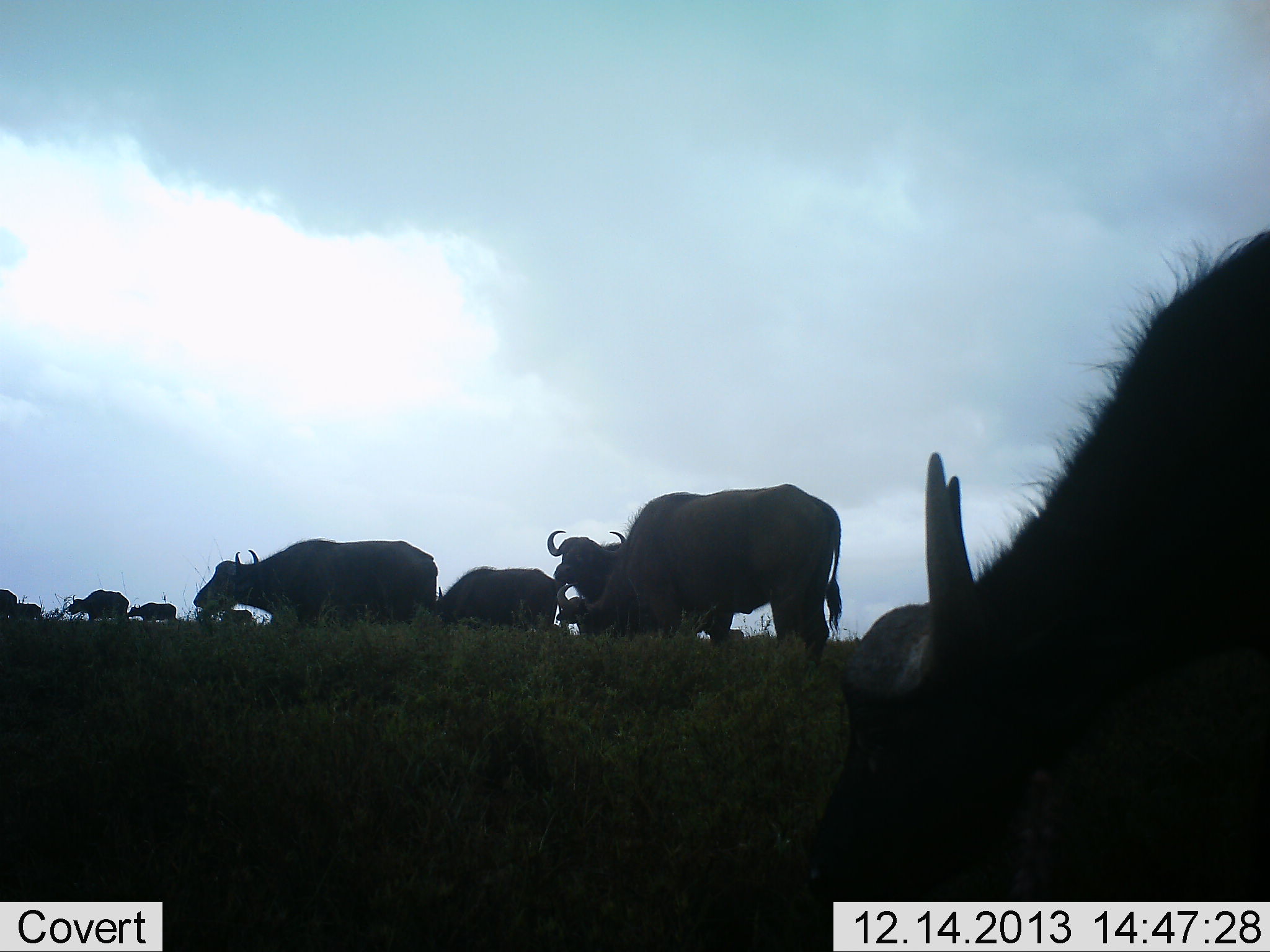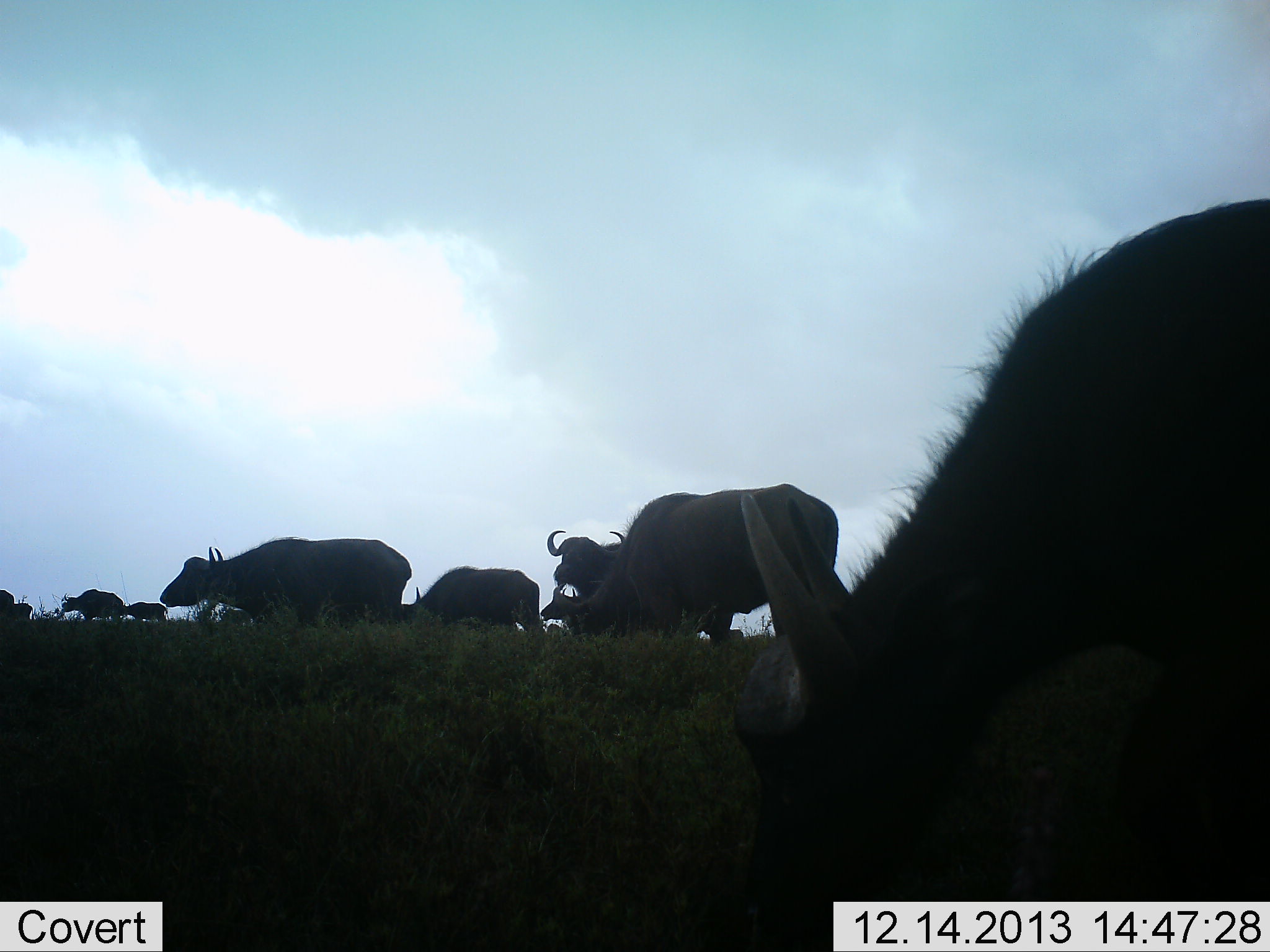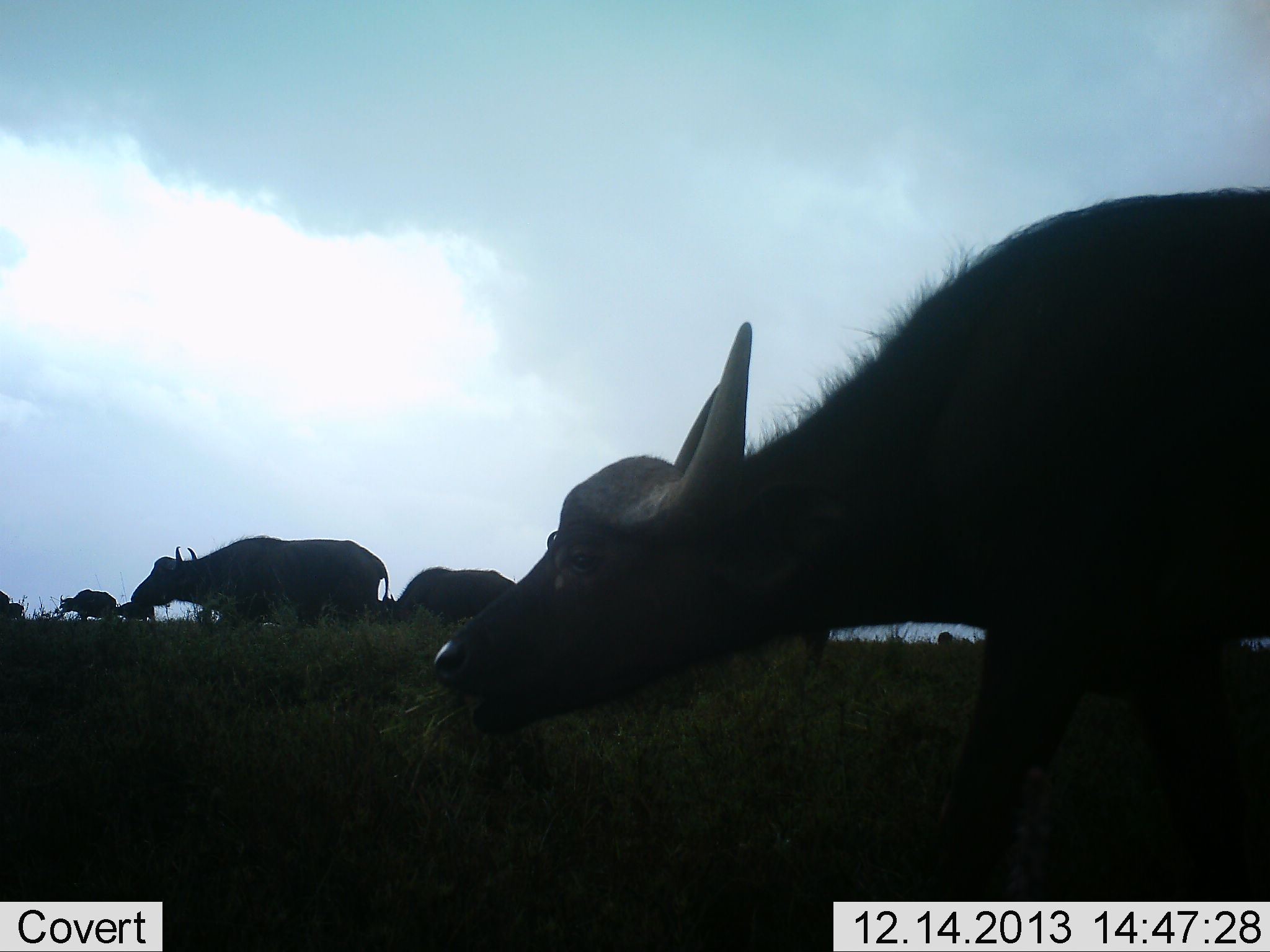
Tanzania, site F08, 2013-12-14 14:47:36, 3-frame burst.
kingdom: Animalia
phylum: Chordata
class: Mammalia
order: Artiodactyla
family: Bovidae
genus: Syncerus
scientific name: Syncerus caffer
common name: cape buffalo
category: buffalo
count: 11-50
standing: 50%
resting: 0%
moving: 90%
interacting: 10%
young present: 0%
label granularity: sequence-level